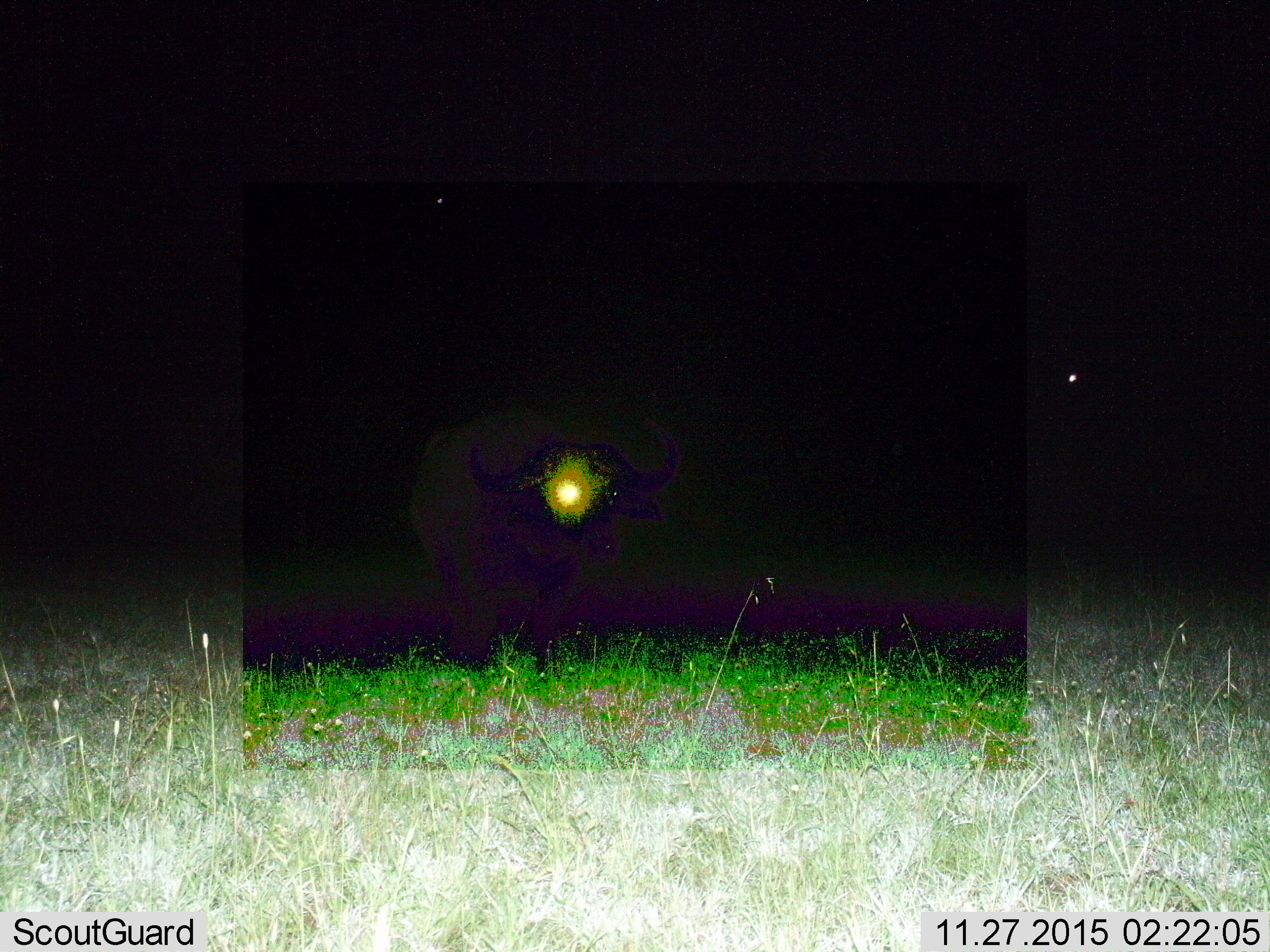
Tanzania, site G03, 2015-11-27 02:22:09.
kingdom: Animalia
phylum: Chordata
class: Mammalia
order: Artiodactyla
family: Bovidae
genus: Syncerus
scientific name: Syncerus caffer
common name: cape buffalo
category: buffalo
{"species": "buffalo (cape buffalo) (Syncerus caffer)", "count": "1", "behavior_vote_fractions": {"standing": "85%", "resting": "0%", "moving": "15%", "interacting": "0%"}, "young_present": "0%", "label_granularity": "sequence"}